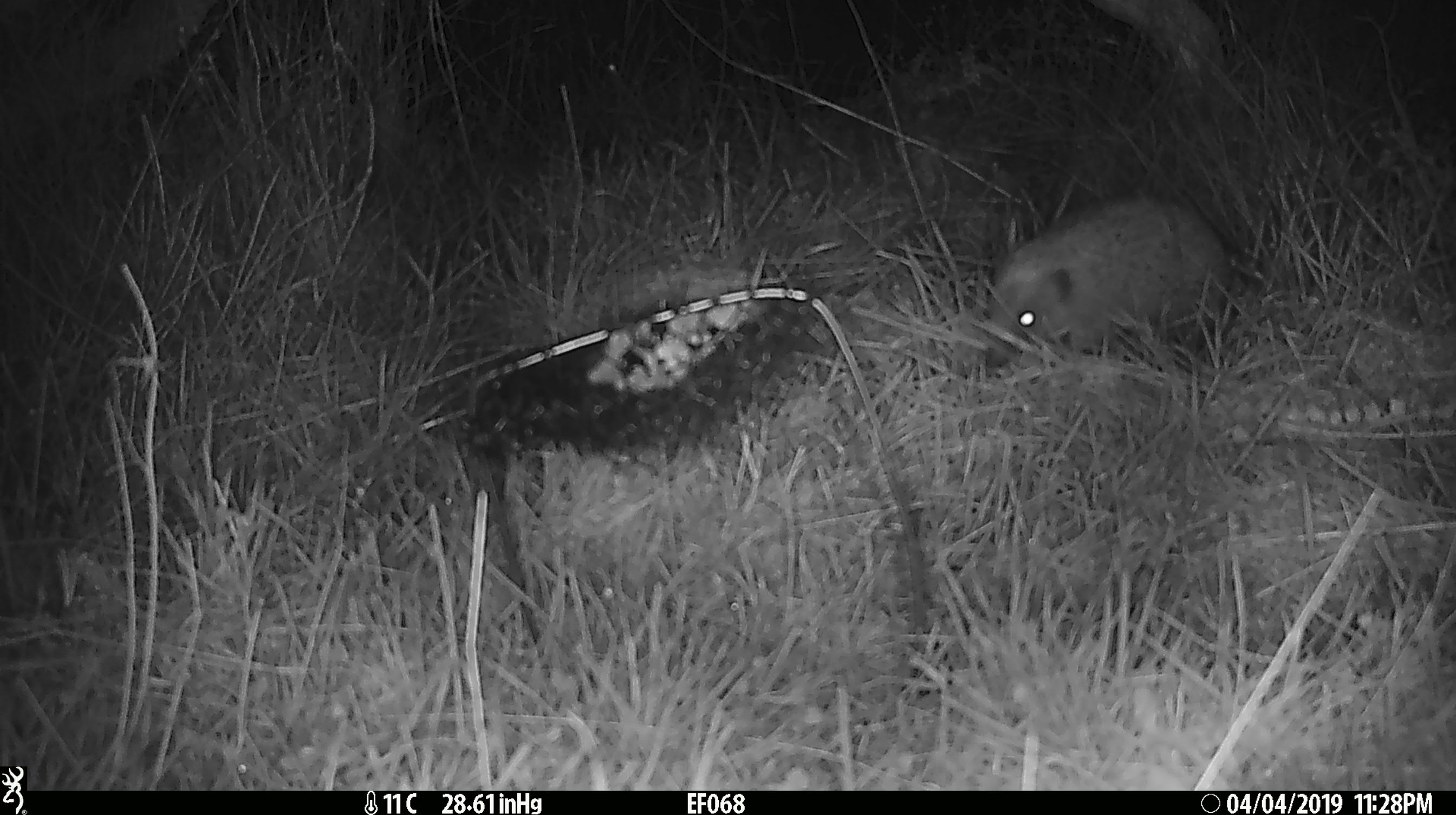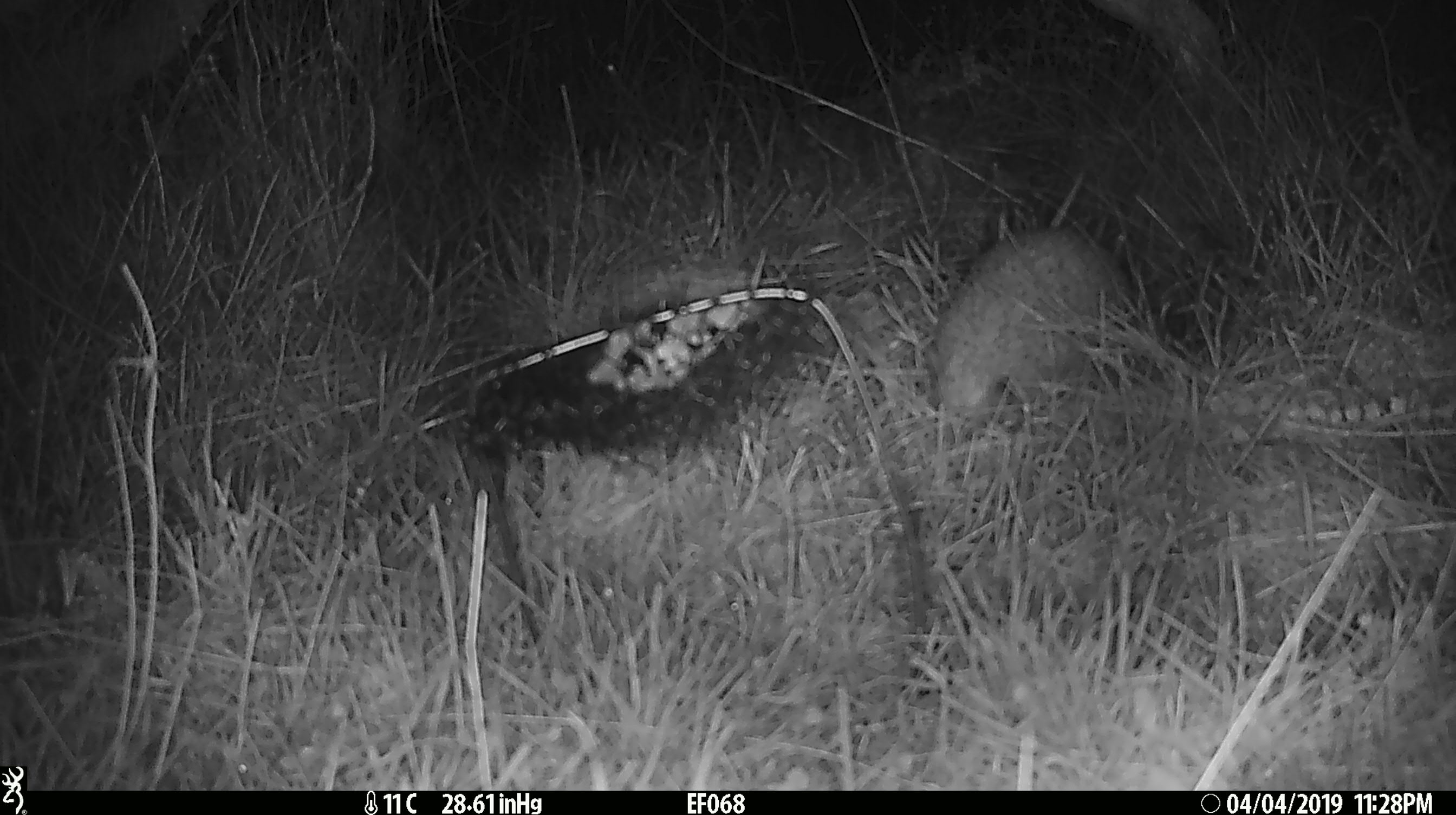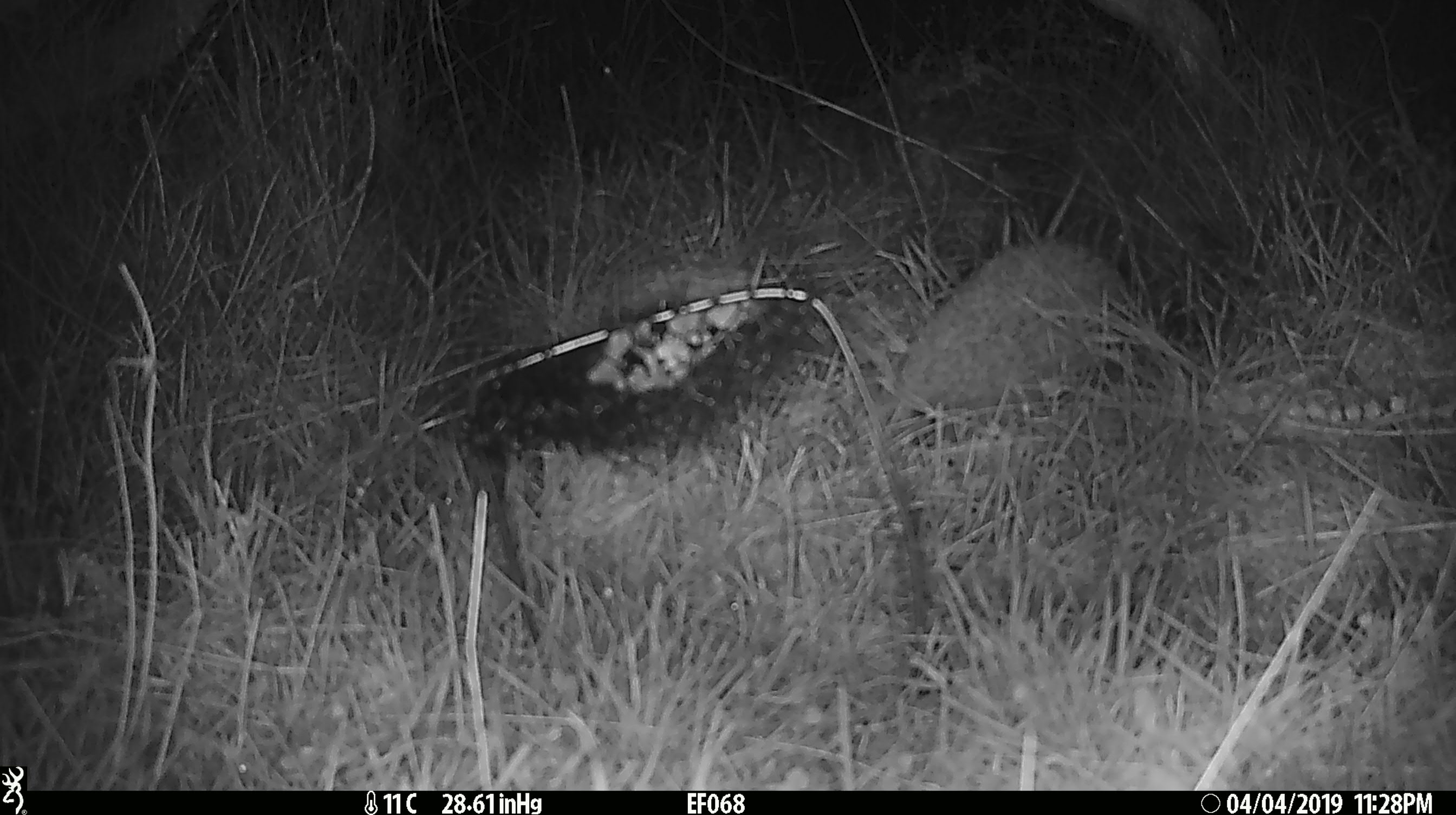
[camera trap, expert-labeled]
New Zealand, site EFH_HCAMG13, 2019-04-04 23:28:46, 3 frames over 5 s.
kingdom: Animalia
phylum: Chordata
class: Mammalia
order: Eulipotyphla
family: Erinaceidae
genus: Erinaceus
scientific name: Erinaceus europaeus europaeus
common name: european hedgehog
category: hedgehog